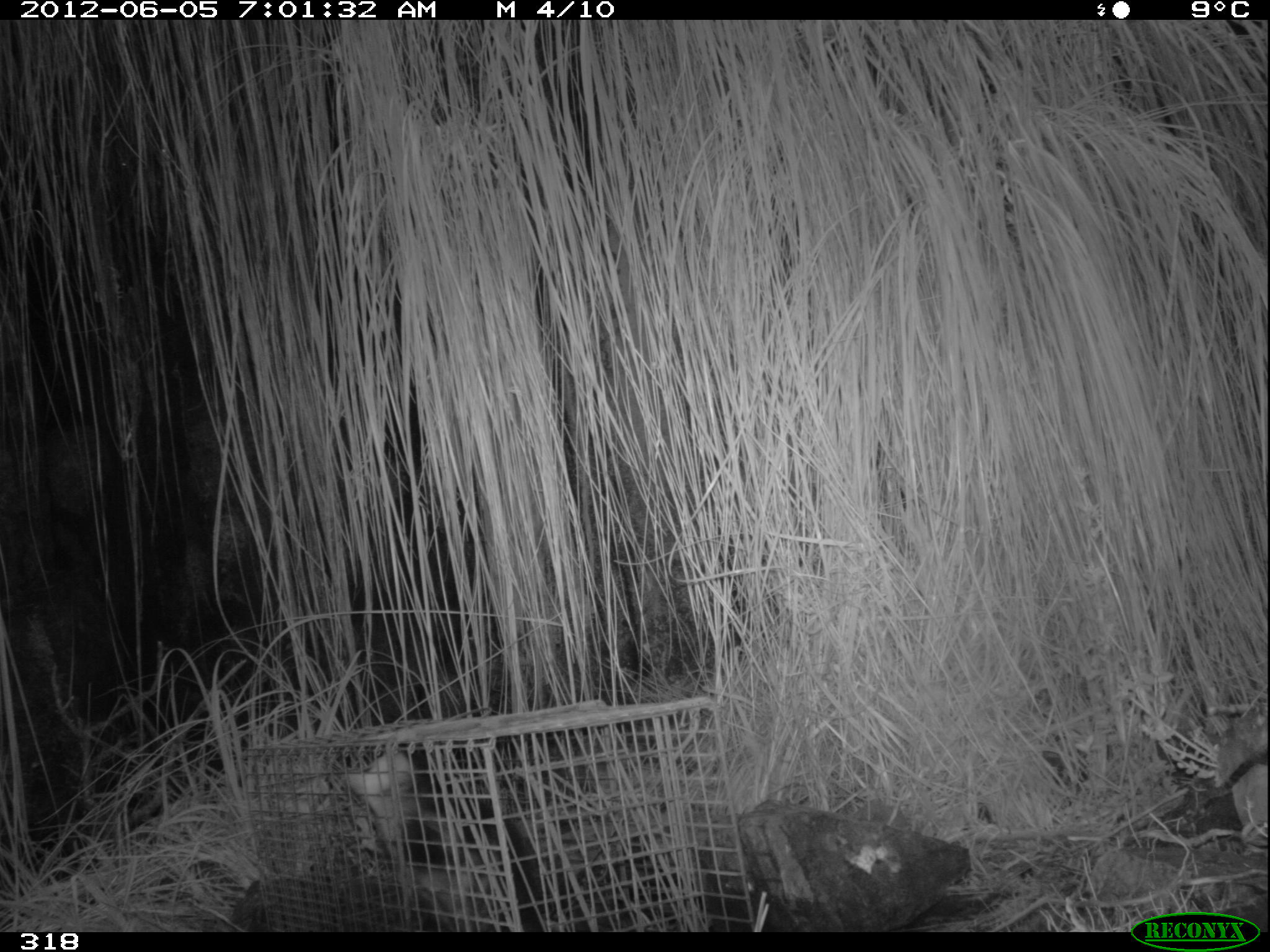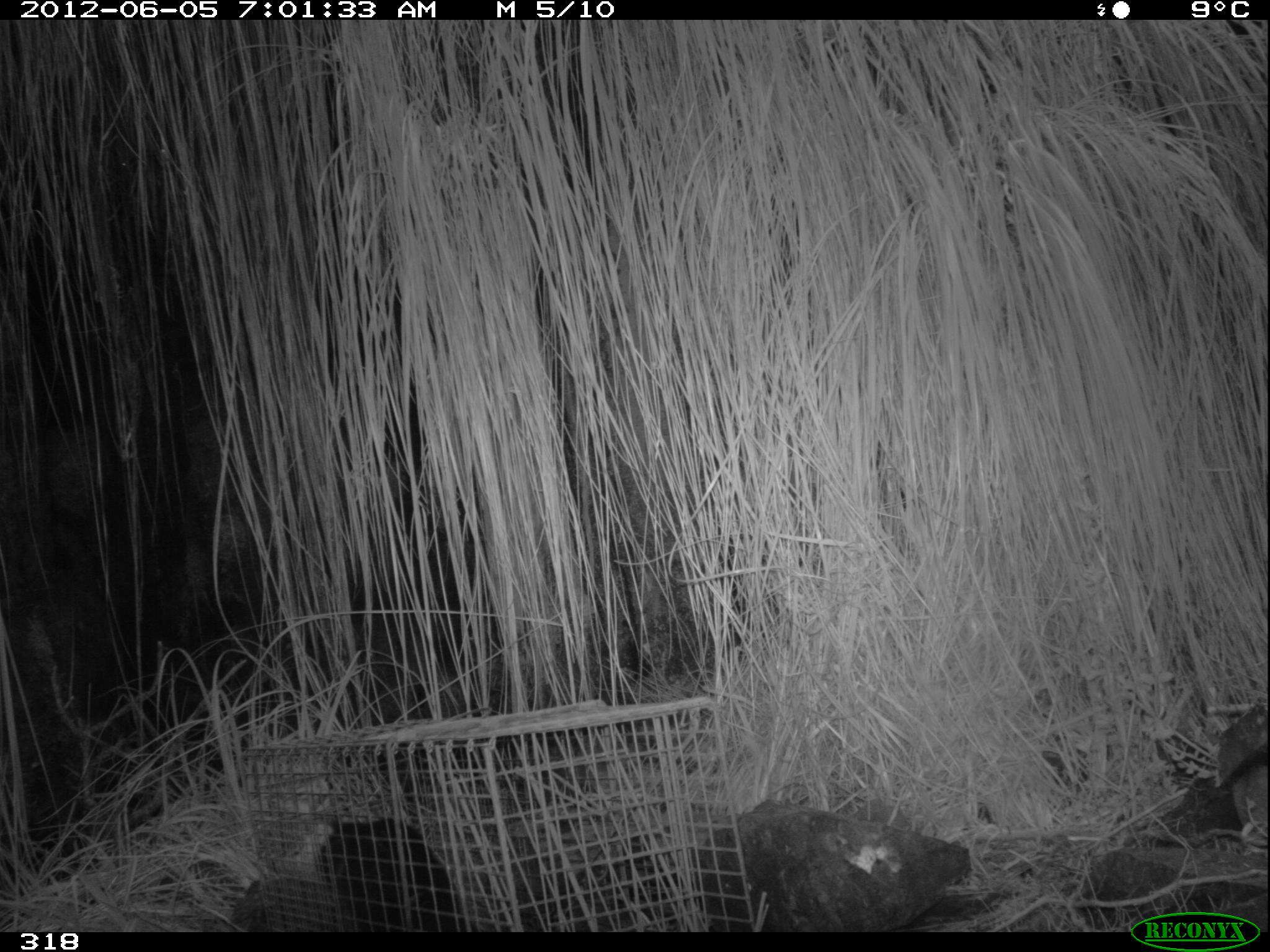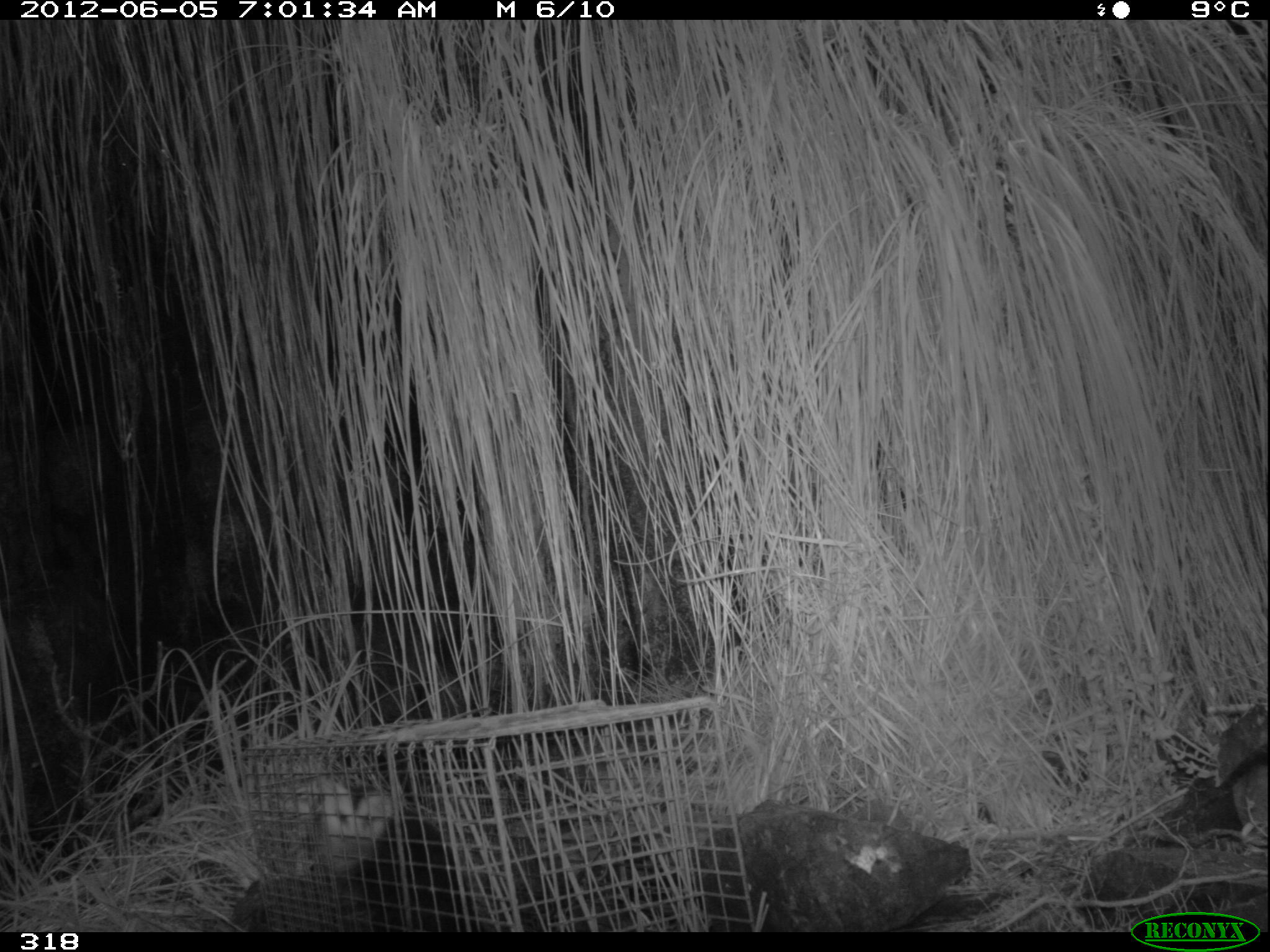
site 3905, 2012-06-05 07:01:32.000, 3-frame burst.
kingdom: Animalia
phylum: Chordata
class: Mammalia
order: Didelphimorphia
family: Didelphidae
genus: Didelphis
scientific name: Didelphis pernigra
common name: andean white-eared opossum